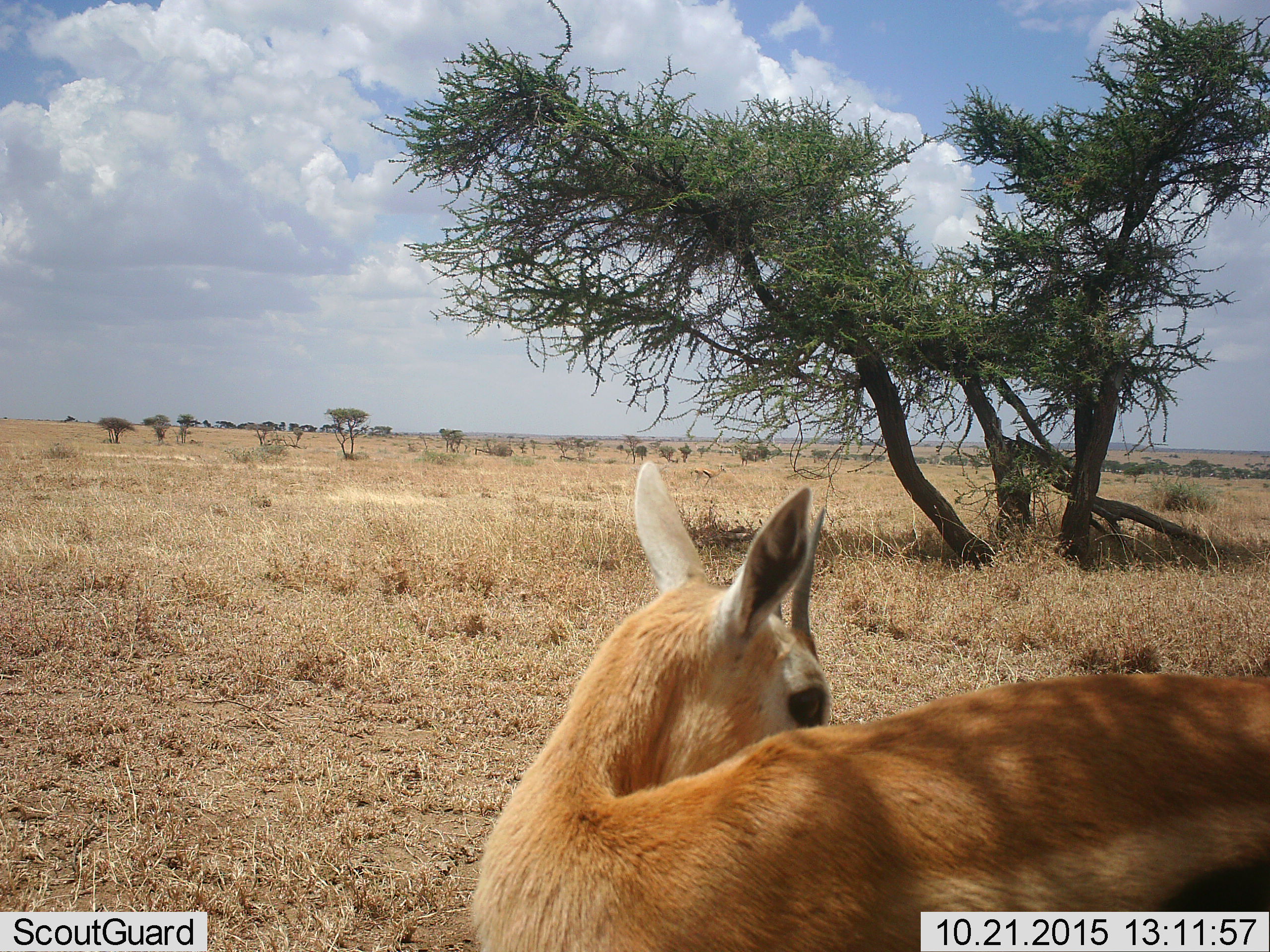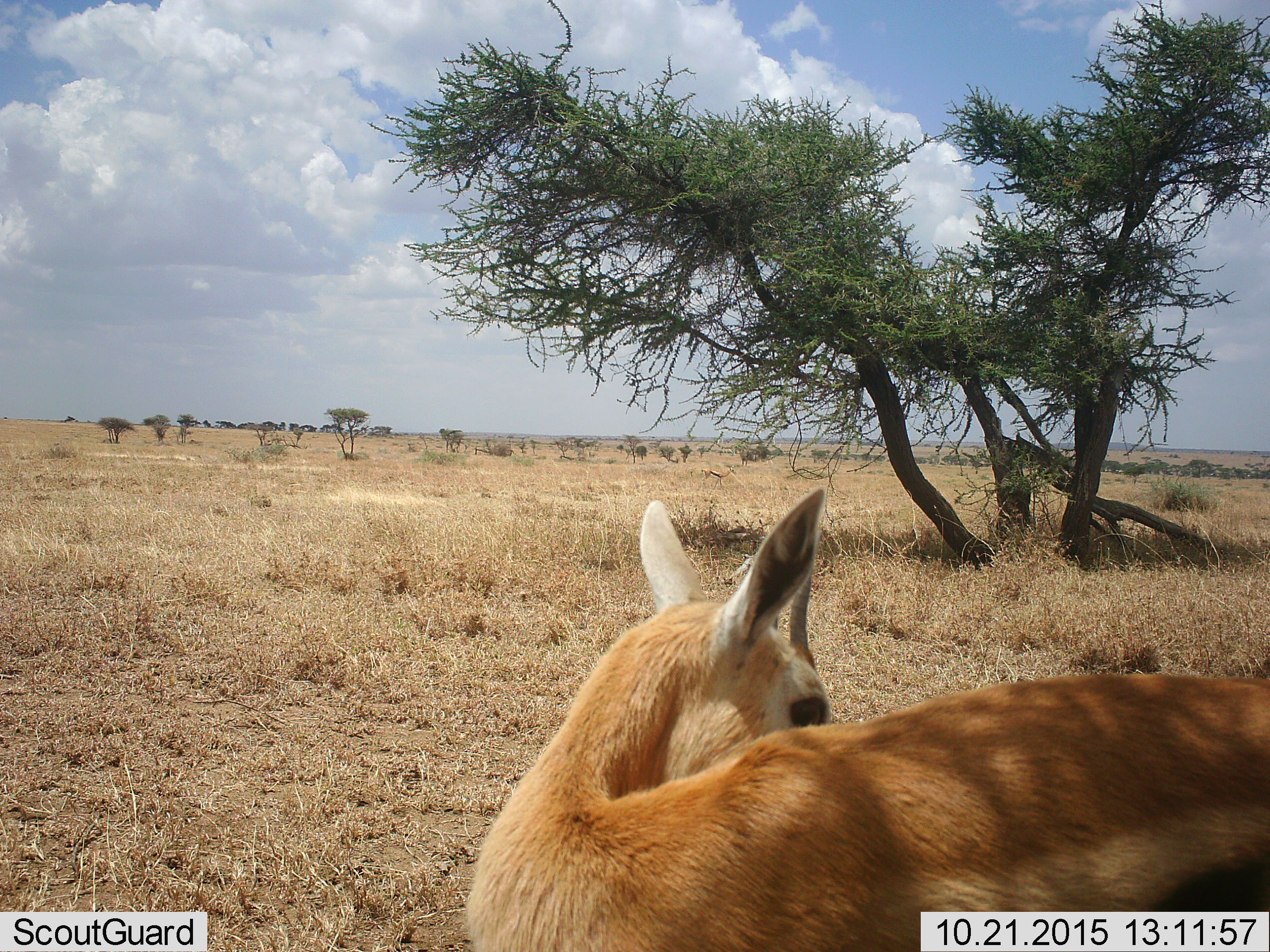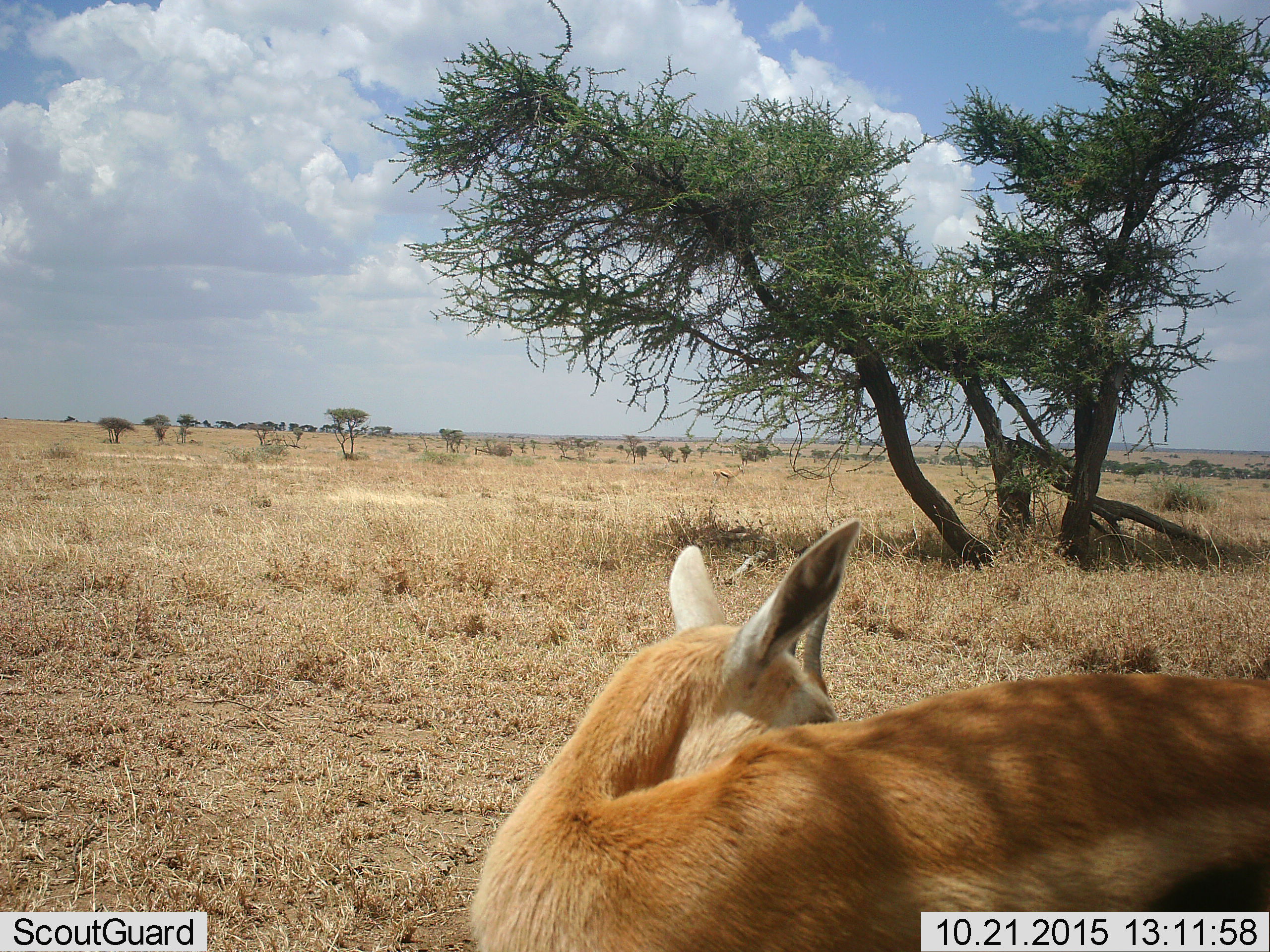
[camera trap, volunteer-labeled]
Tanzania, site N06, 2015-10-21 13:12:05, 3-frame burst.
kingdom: Animalia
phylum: Chordata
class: Mammalia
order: Artiodactyla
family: Bovidae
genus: Eudorcas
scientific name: Eudorcas thomsonii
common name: thomson's gazelle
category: gazellethomsons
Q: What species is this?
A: Gazellethomsons (thomson's gazelle) (Eudorcas thomsonii).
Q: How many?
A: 1.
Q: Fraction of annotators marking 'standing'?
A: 86%.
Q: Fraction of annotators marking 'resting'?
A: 0%.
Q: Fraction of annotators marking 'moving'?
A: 29%.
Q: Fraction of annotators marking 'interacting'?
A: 14%.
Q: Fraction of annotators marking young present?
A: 14%.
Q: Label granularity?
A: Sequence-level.